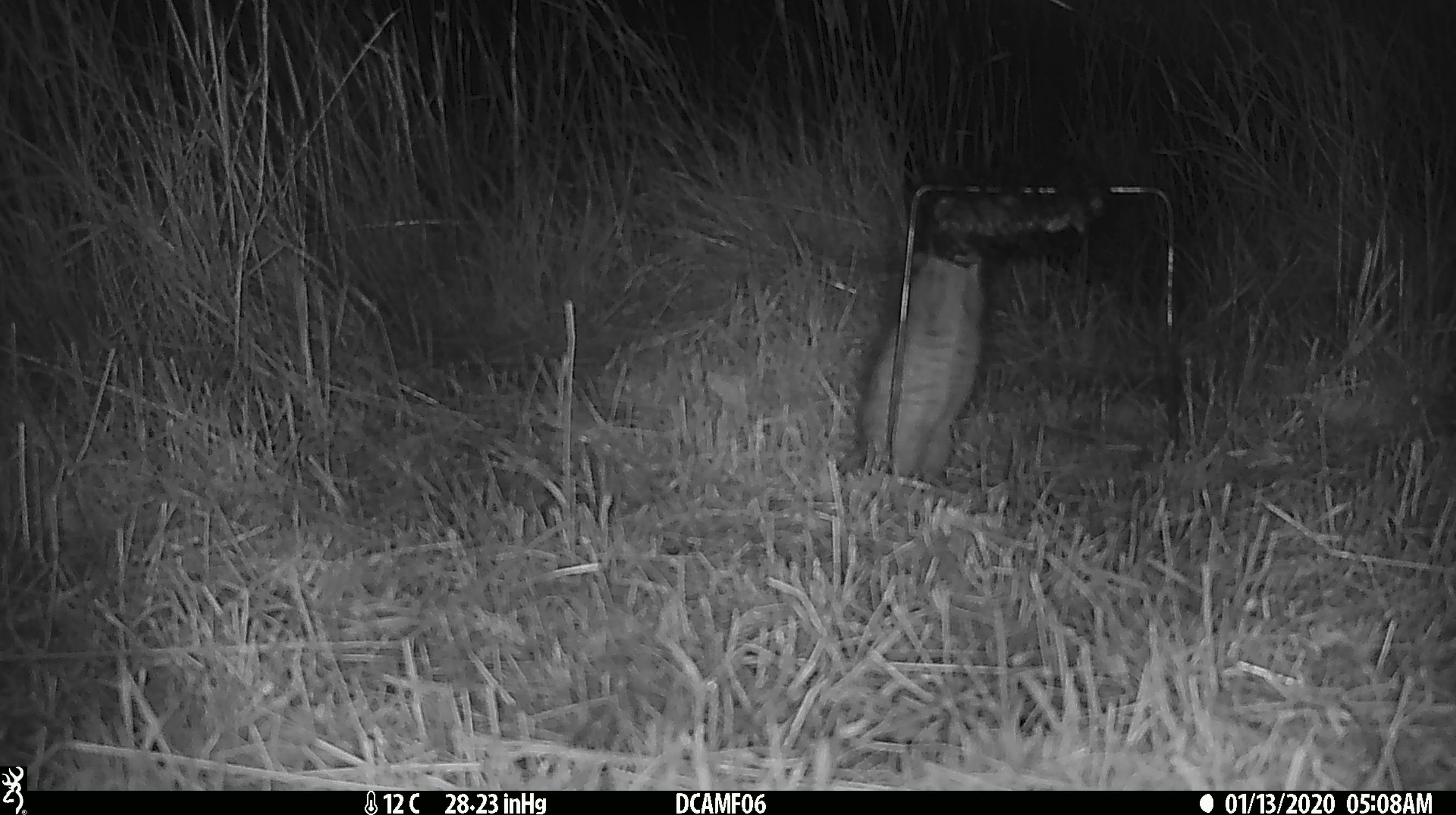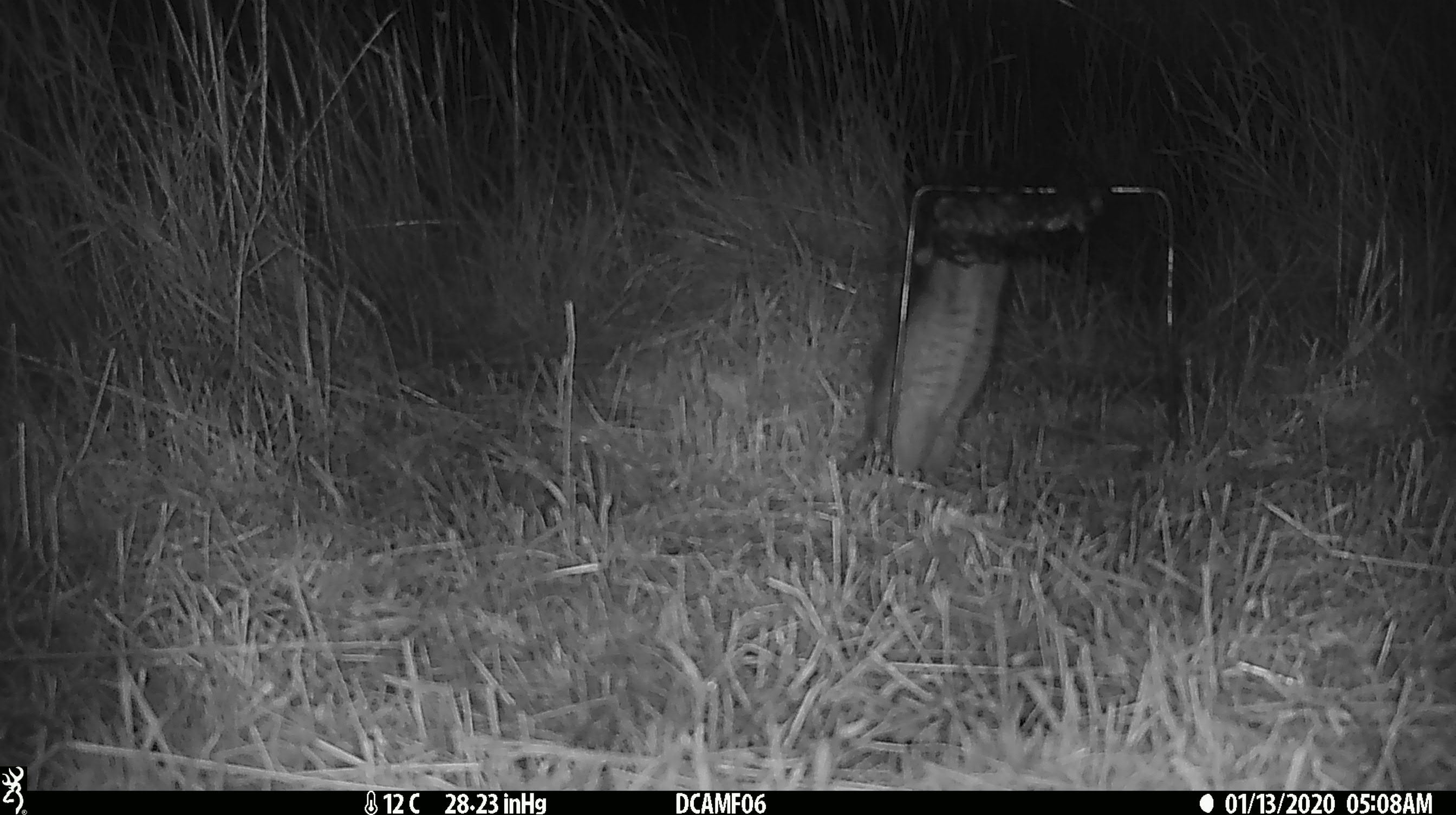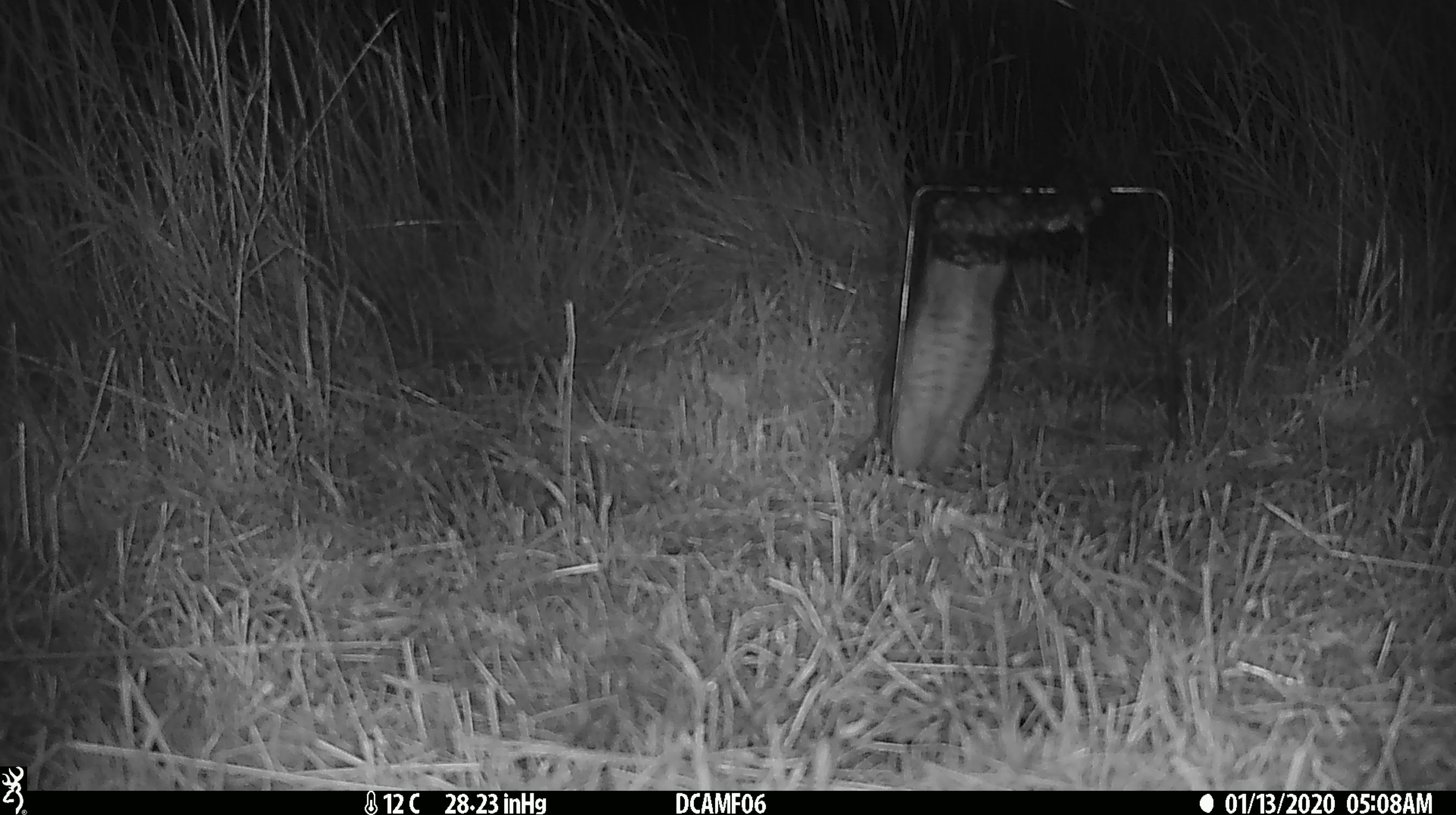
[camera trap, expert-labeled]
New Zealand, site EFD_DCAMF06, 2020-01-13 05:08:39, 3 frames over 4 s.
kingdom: Animalia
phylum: Chordata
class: Mammalia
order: Rodentia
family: Muridae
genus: Rattus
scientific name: Rattus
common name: rat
Rat (Rattus).